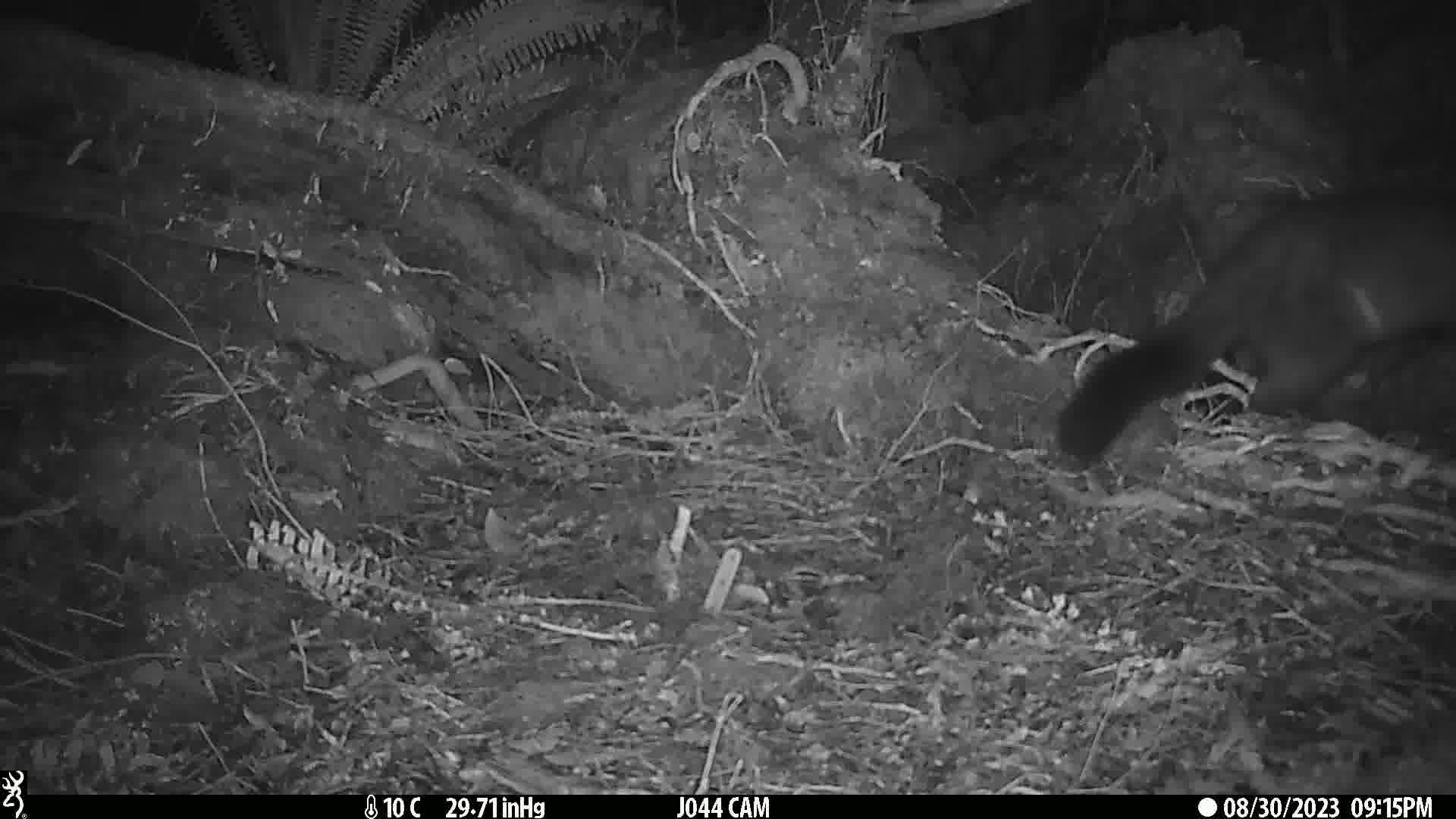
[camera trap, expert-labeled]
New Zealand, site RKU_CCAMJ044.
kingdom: Animalia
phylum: Chordata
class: Mammalia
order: Diprotodontia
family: Phalangeridae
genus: Trichosurus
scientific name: Trichosurus vulpecula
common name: common brushtail possum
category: possum